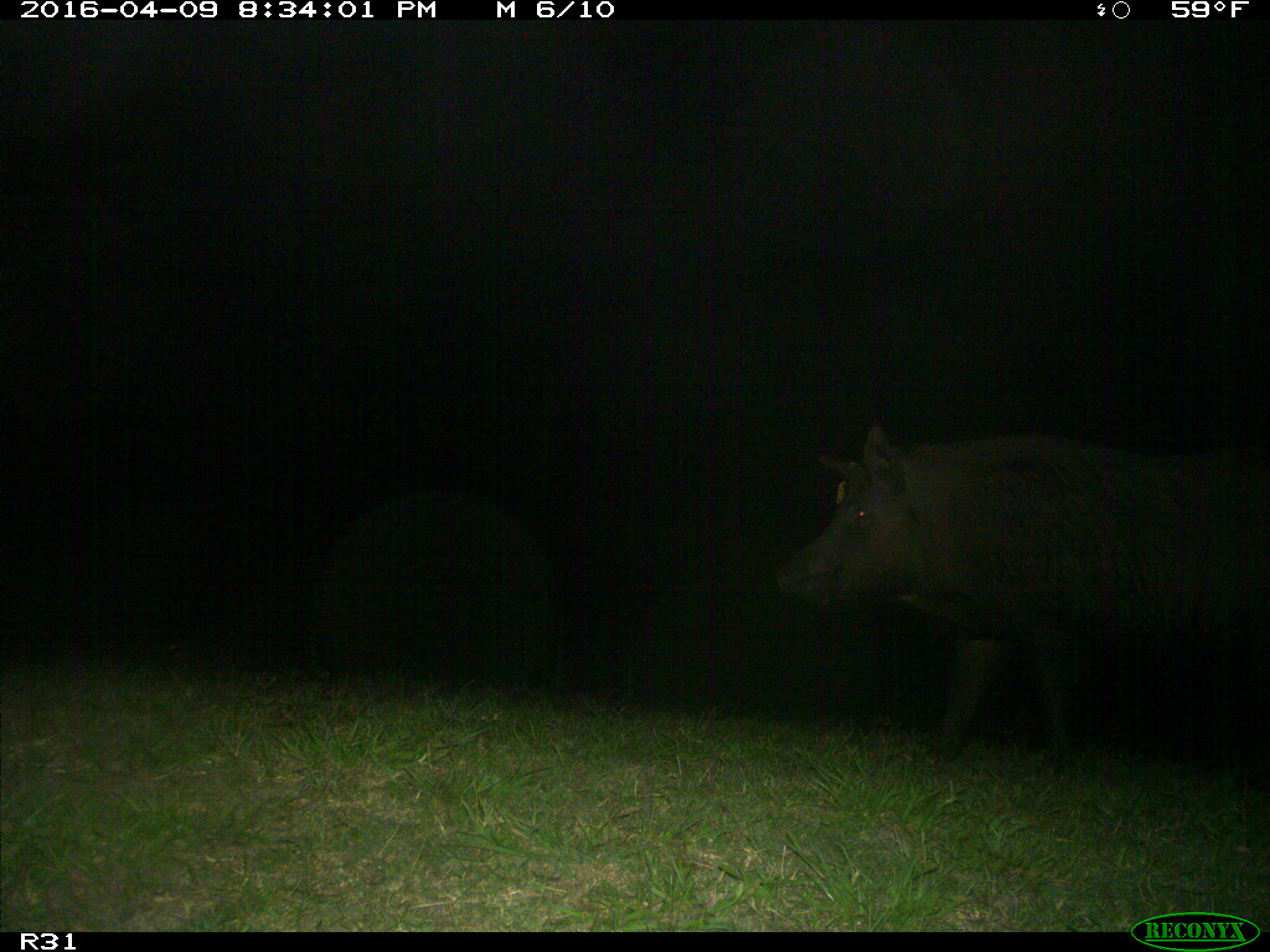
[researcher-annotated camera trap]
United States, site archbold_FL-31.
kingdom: Animalia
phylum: Chordata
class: Mammalia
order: Artiodactyla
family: Suidae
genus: Sus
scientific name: Sus scrofa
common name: wild boar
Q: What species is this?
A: Sus scrofa (wild boar).